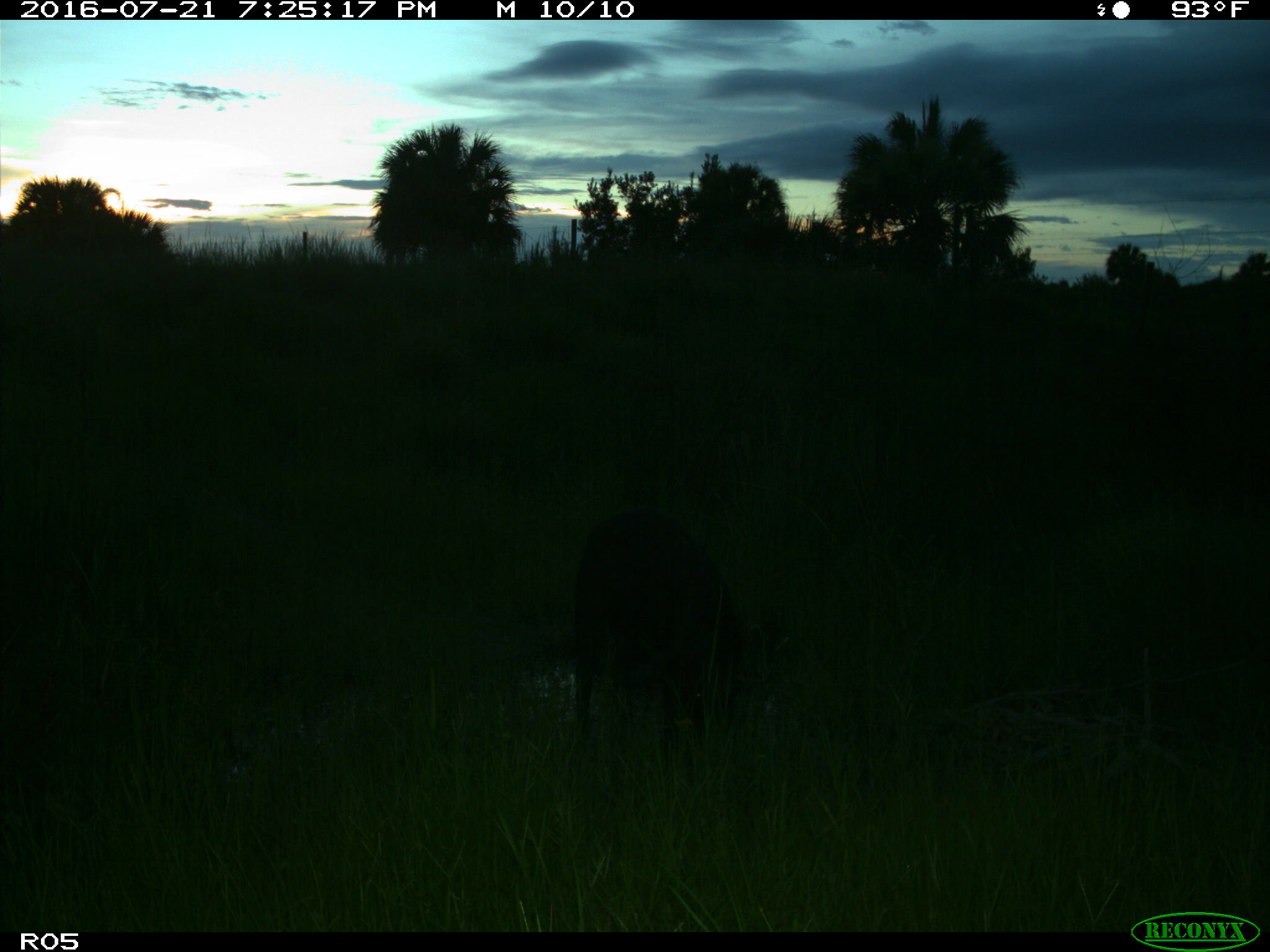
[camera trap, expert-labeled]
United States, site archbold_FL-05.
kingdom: Animalia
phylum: Chordata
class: Mammalia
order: Artiodactyla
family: Suidae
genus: Sus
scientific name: Sus scrofa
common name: wild boar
Sus scrofa (wild boar).